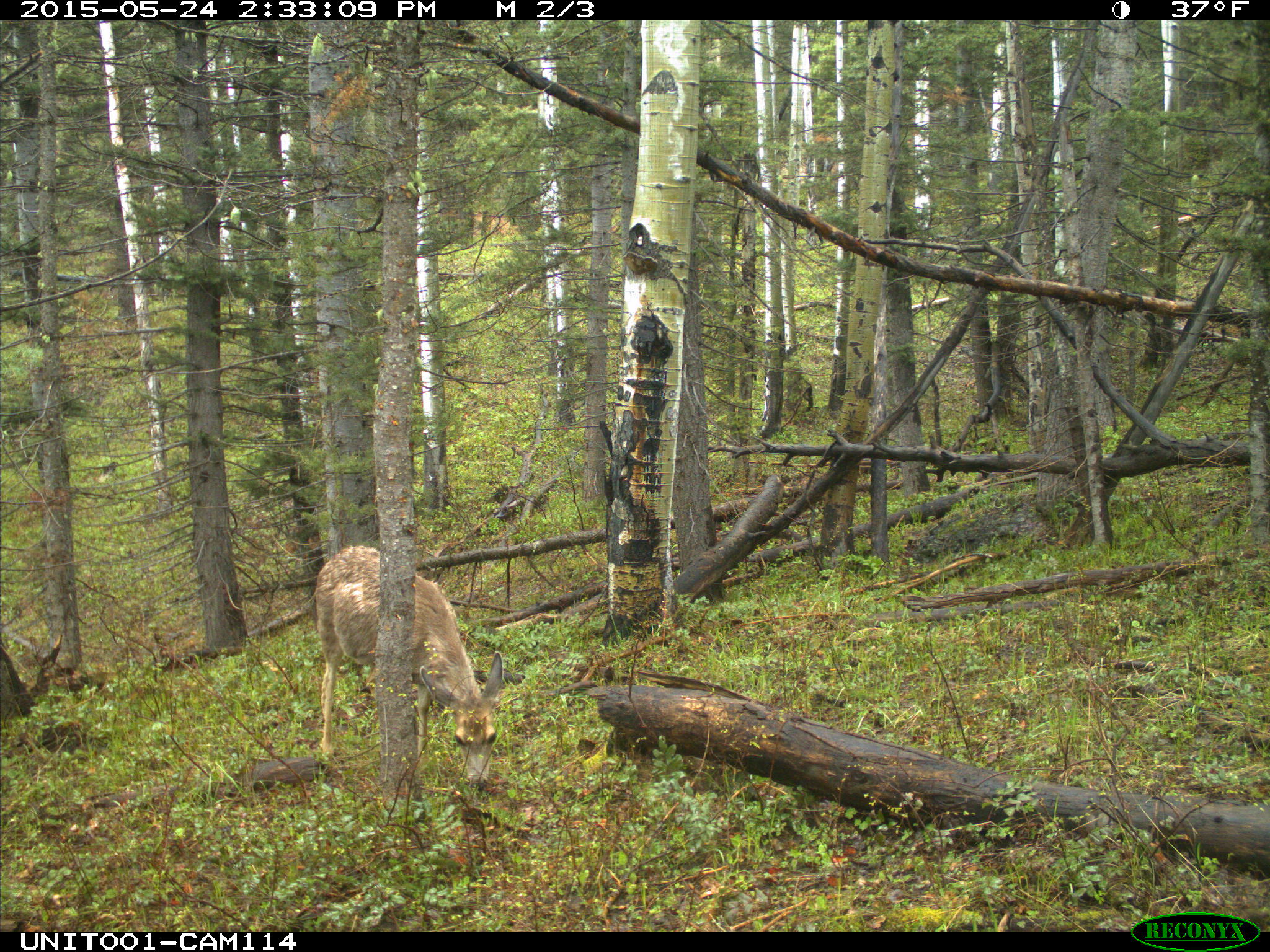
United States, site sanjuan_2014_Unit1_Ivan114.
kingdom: Animalia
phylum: Chordata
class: Mammalia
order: Artiodactyla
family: Cervidae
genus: Odocoileus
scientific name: Odocoileus hemionus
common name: mule deer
Odocoileus hemionus (mule deer).